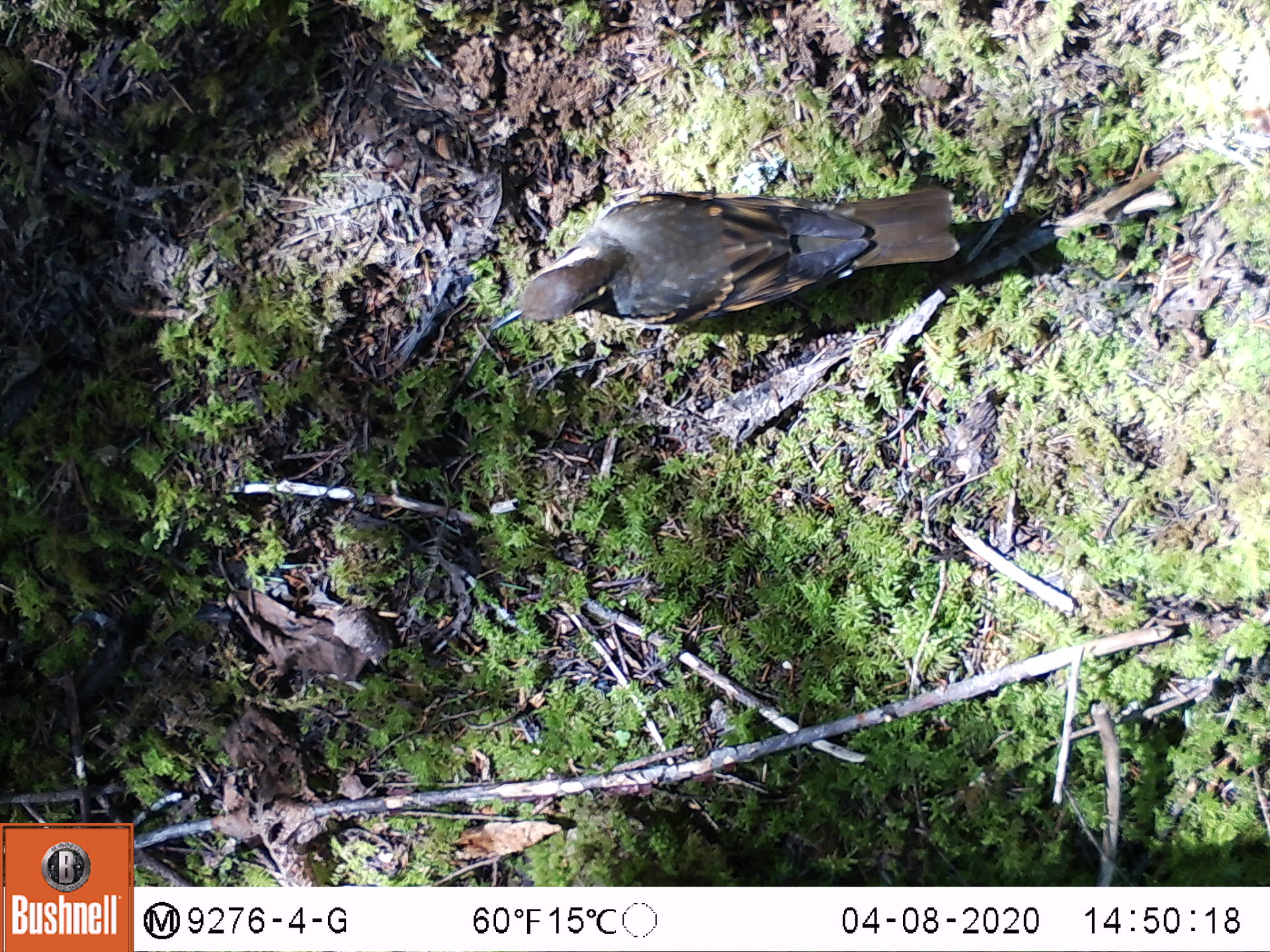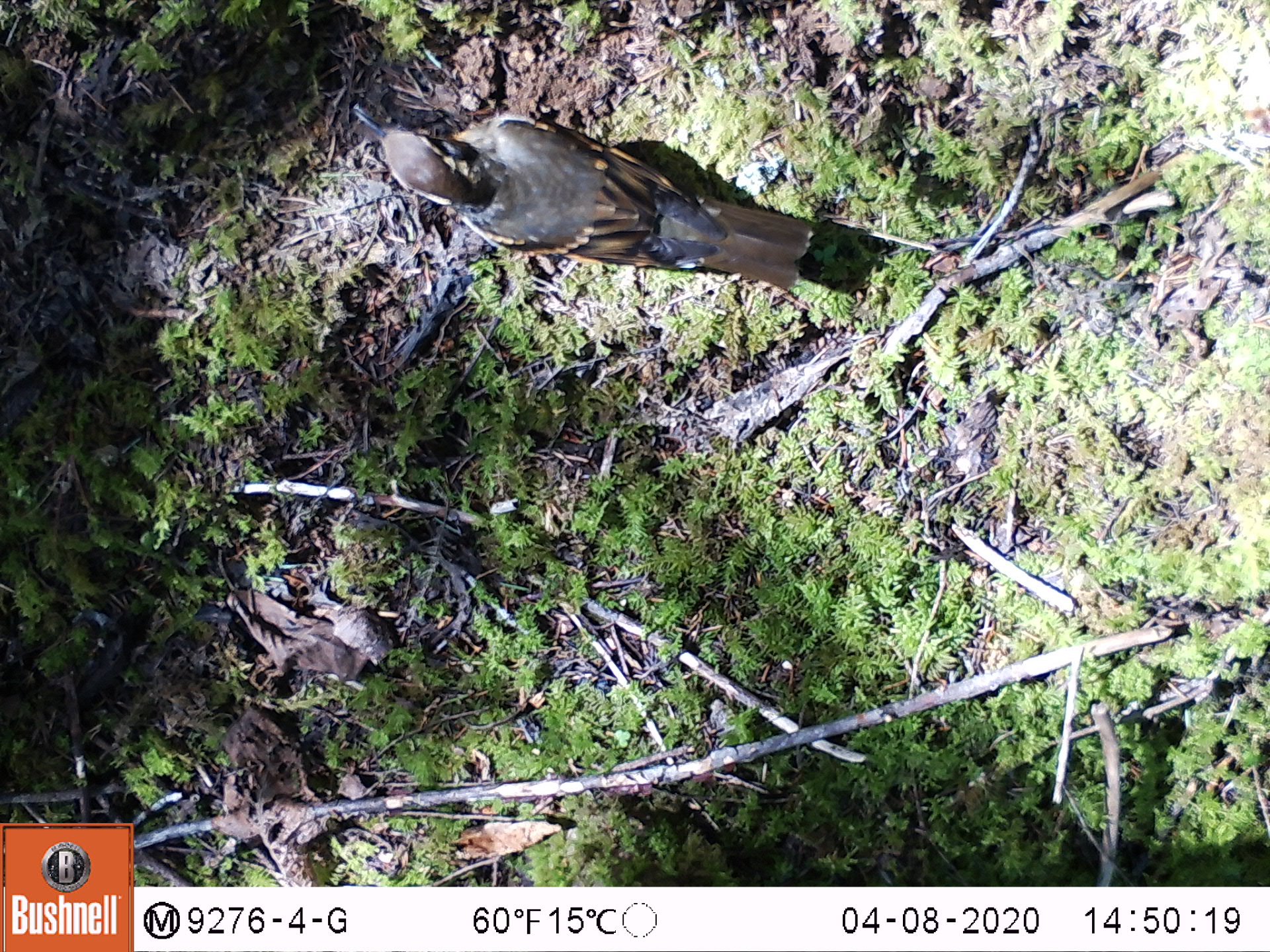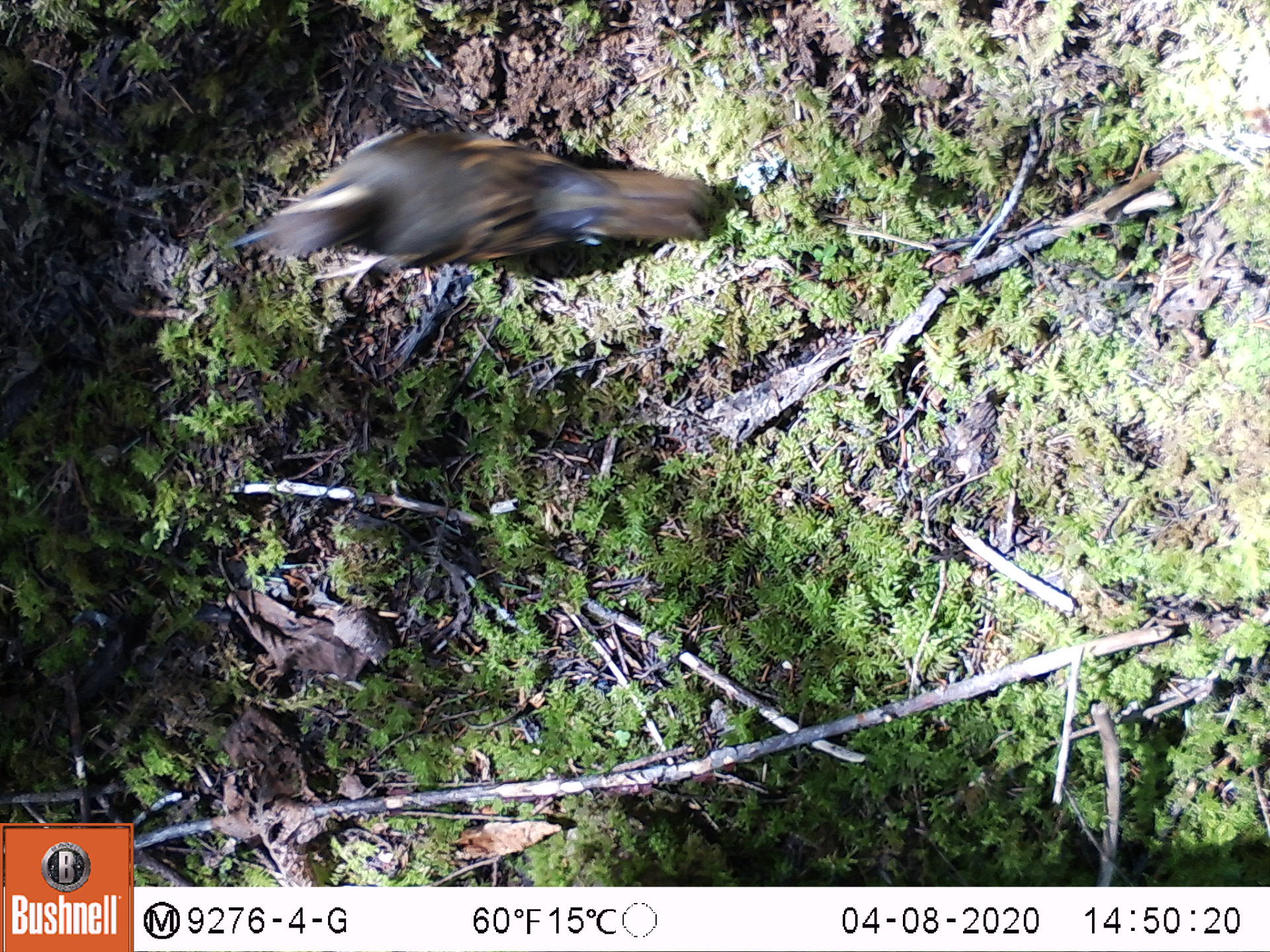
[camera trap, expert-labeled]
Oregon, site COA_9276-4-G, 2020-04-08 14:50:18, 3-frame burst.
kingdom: Animalia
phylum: Chordata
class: Aves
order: Passeriformes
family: Turdidae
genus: Ixoreus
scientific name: Ixoreus naevius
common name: varied thrush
Varied thrush (Ixoreus naevius).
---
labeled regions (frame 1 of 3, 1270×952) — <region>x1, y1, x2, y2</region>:
varied thrush: <region>489, 188, 961, 335</region>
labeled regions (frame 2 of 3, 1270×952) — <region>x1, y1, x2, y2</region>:
varied thrush: <region>350, 100, 821, 293</region>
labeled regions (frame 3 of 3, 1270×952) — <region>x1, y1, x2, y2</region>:
varied thrush: <region>213, 129, 723, 276</region>